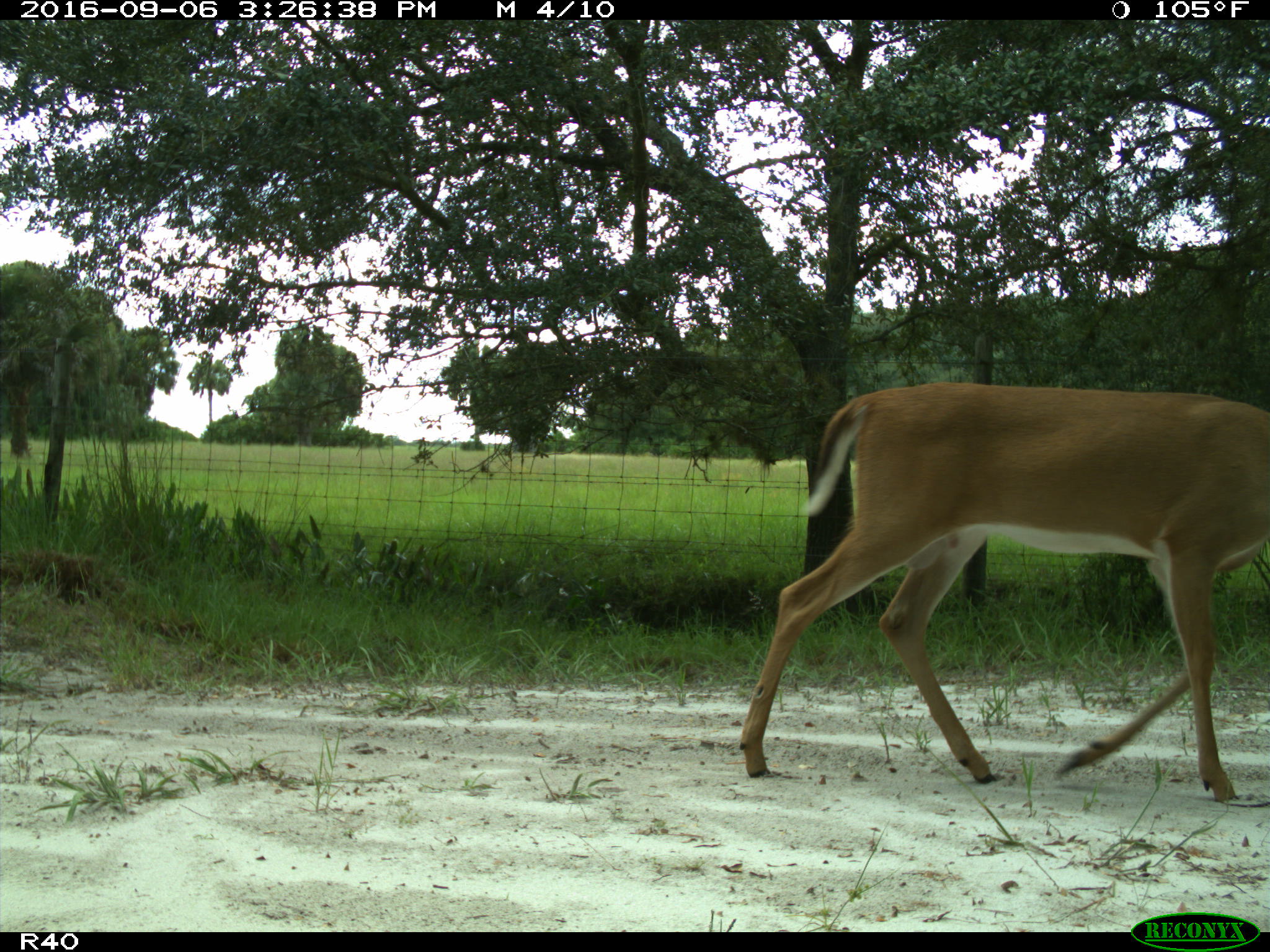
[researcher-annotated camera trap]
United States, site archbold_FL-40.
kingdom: Animalia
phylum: Chordata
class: Mammalia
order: Artiodactyla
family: Cervidae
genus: Odocoileus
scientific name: Odocoileus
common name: deer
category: unidentified deer